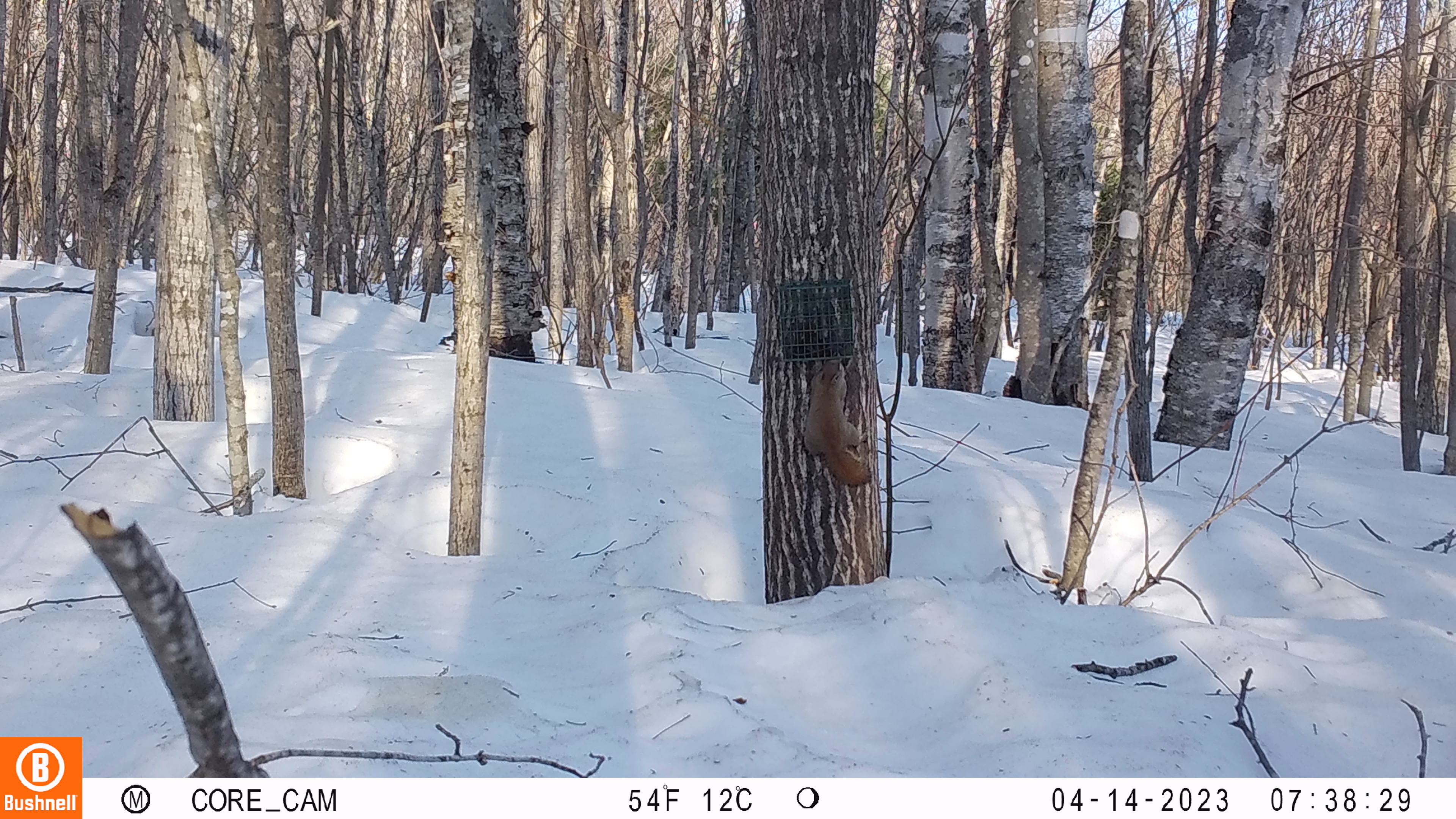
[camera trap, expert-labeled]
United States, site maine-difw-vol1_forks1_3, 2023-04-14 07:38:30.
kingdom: Animalia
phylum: Chordata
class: Mammalia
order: Rodentia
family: Sciuridae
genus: Tamiasciurus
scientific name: Tamiasciurus hudsonicus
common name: red squirrel